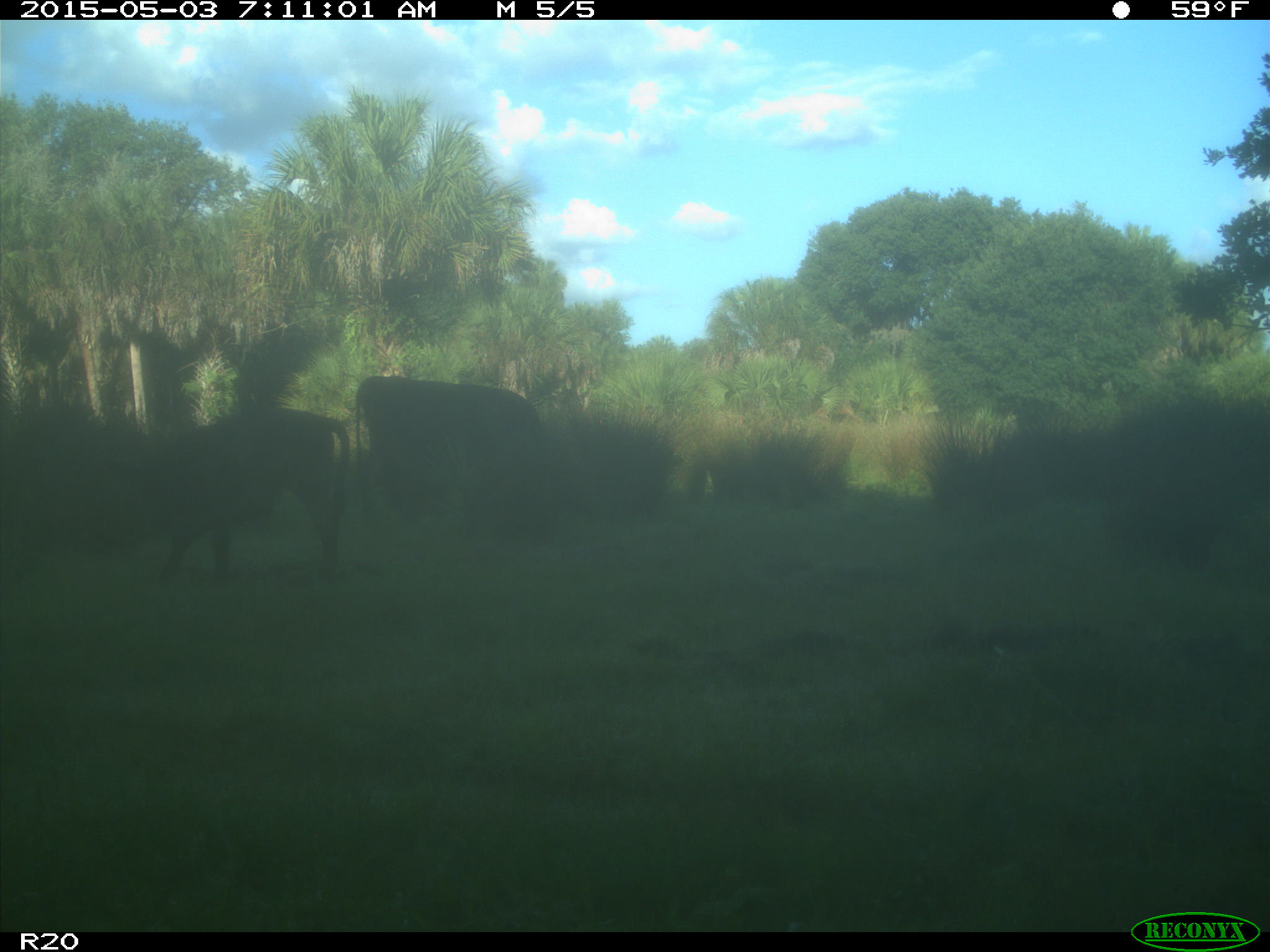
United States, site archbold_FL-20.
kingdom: Animalia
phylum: Chordata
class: Mammalia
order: Artiodactyla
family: Bovidae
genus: Bos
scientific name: Bos taurus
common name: domestic cow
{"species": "Bos taurus (domestic cow)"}